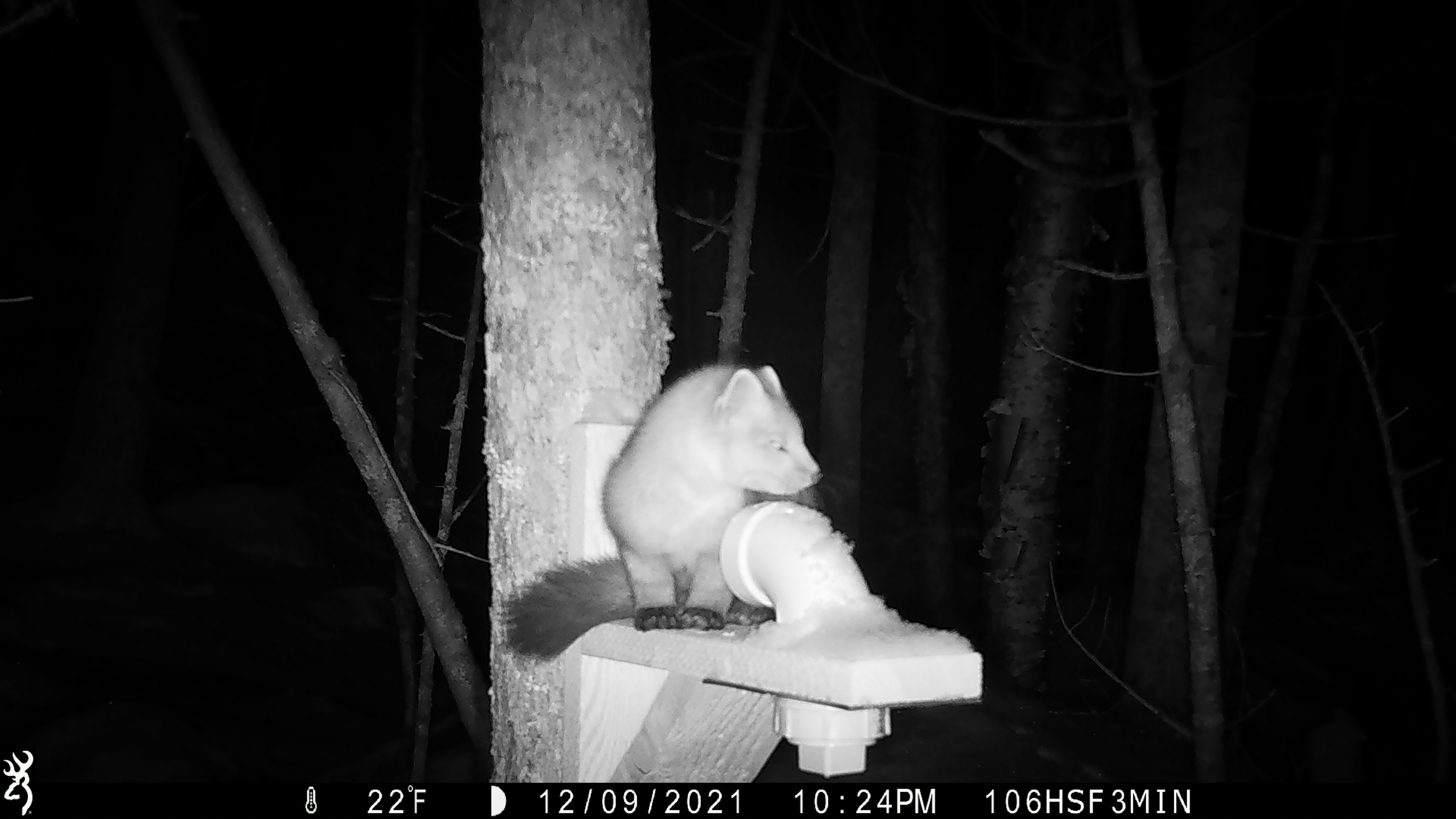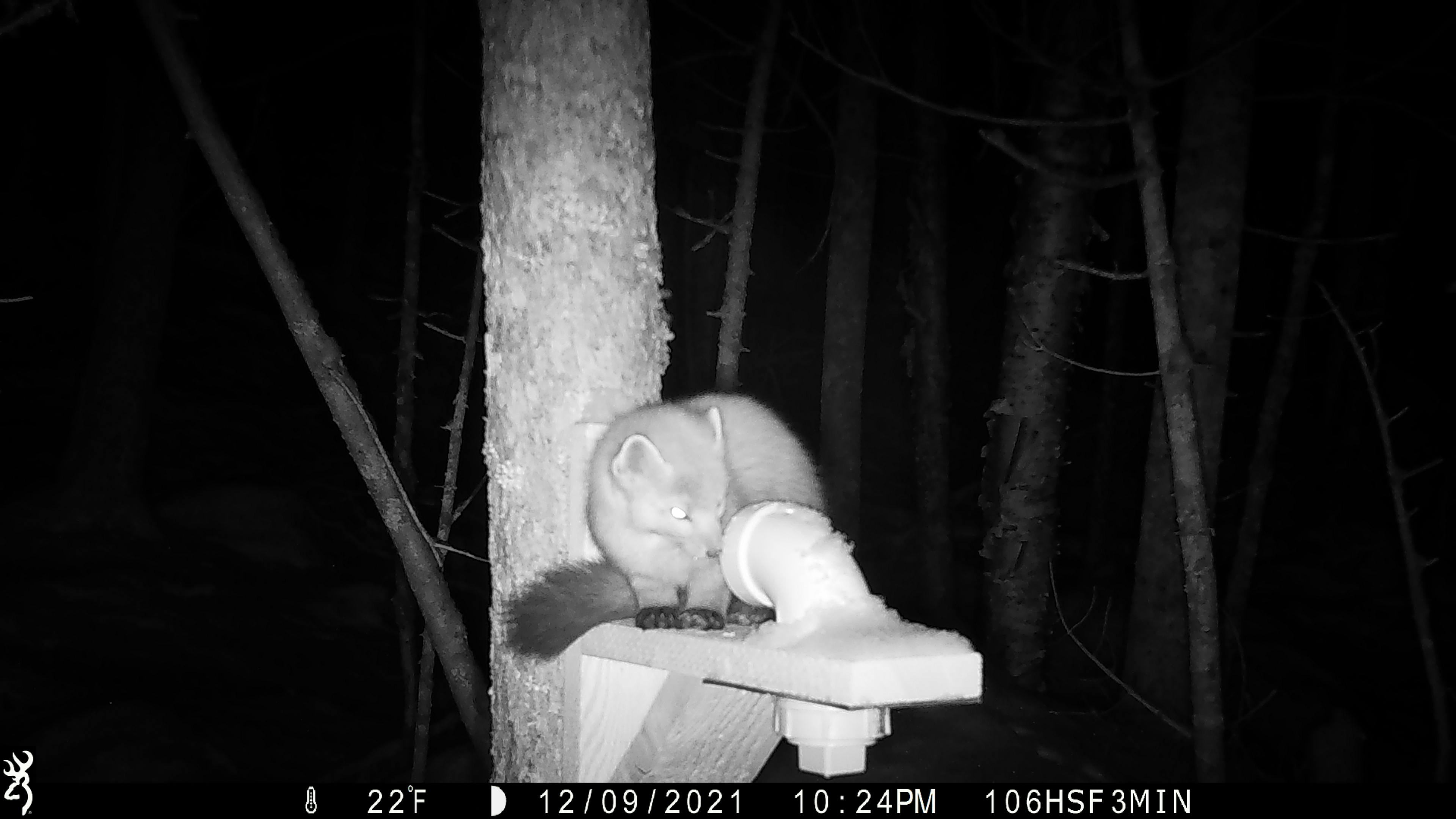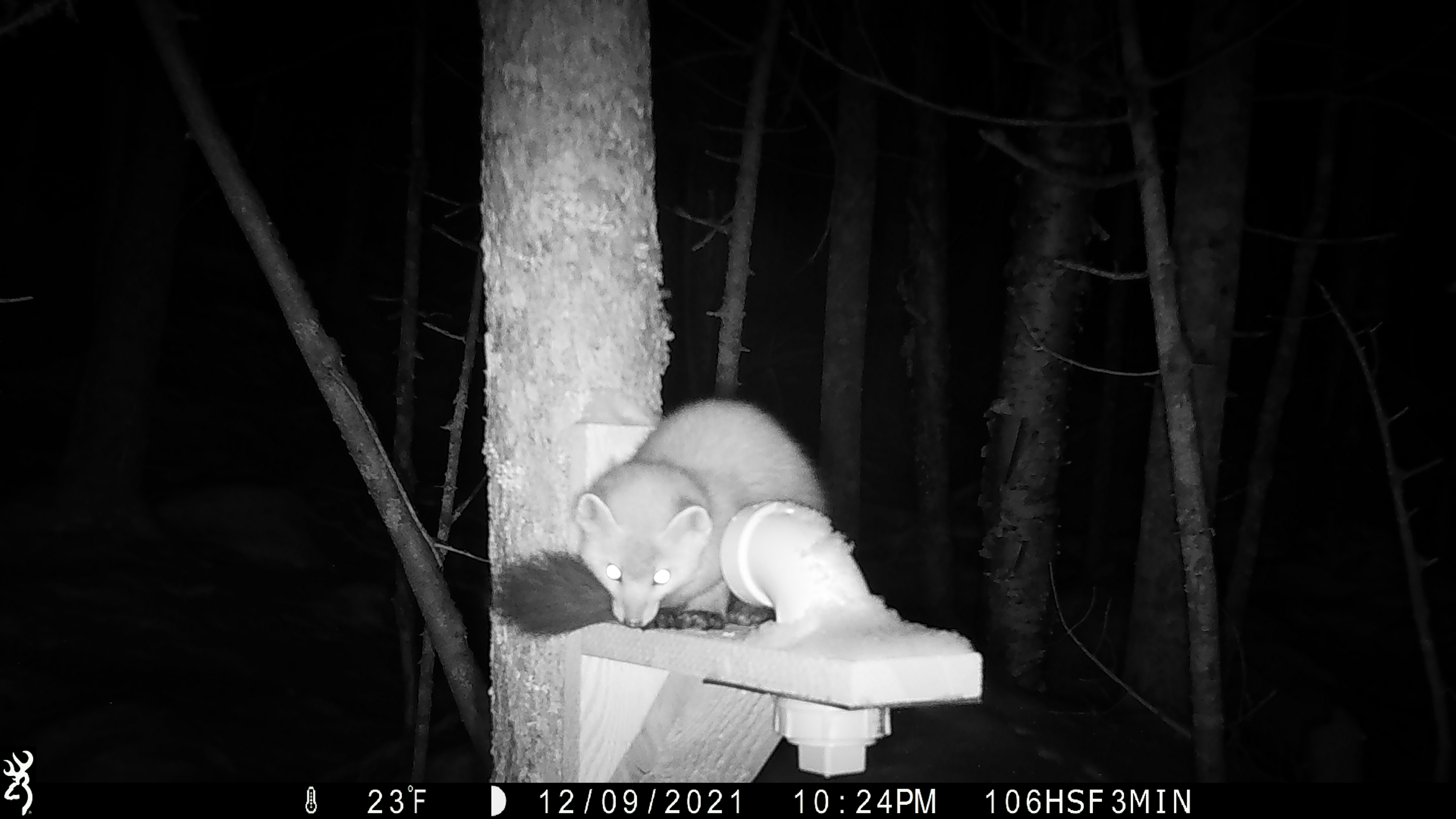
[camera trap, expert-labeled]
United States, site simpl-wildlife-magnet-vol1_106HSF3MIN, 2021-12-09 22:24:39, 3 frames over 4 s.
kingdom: Animalia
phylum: Chordata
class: Mammalia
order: Carnivora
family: Mustelidae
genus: Martes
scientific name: Martes americana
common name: american marten